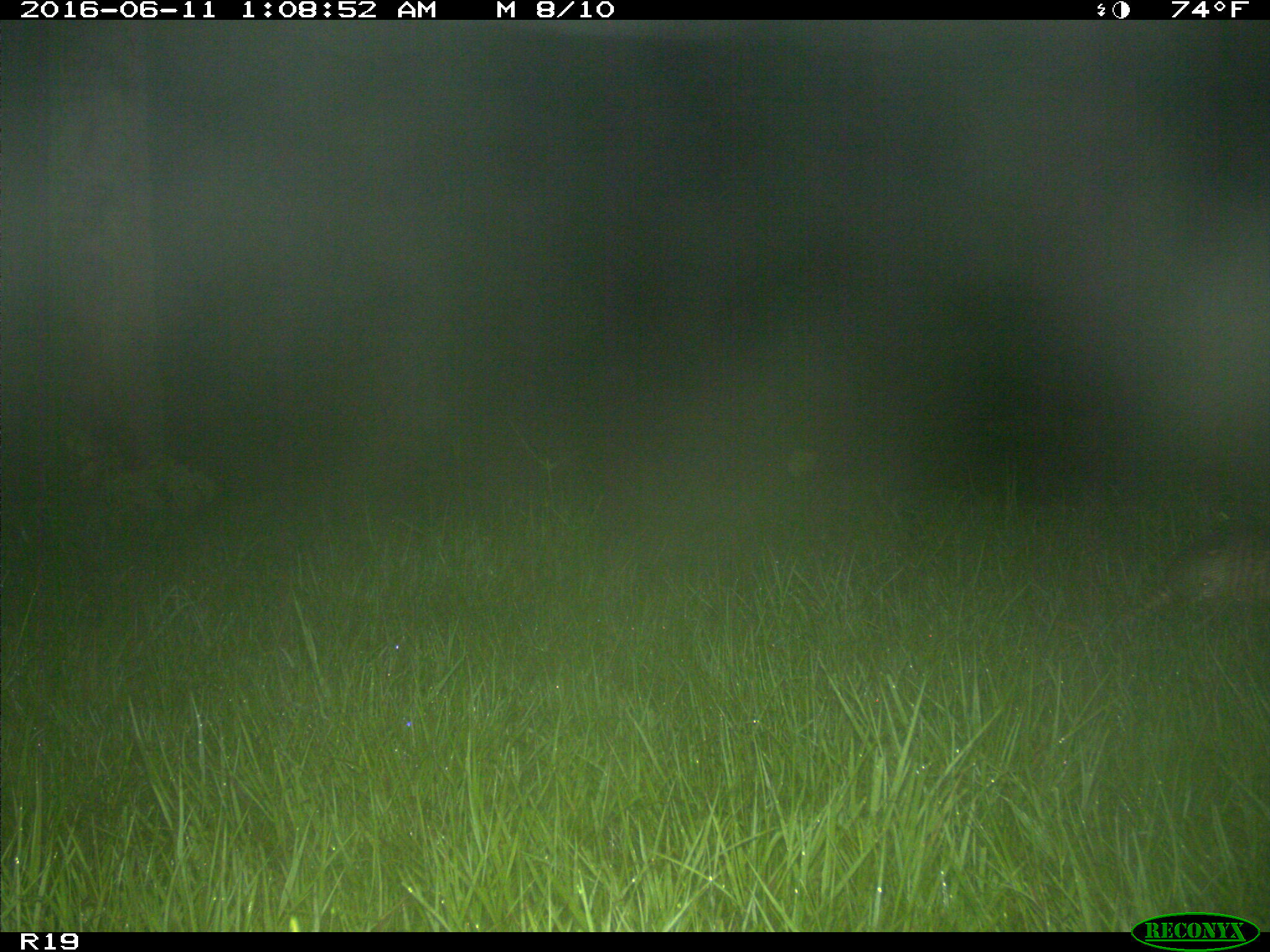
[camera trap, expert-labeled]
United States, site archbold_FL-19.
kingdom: Animalia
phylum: Chordata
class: Mammalia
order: Cingulata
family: Dasypodidae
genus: Dasypus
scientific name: Dasypus novemcinctus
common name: nine-banded armadillo